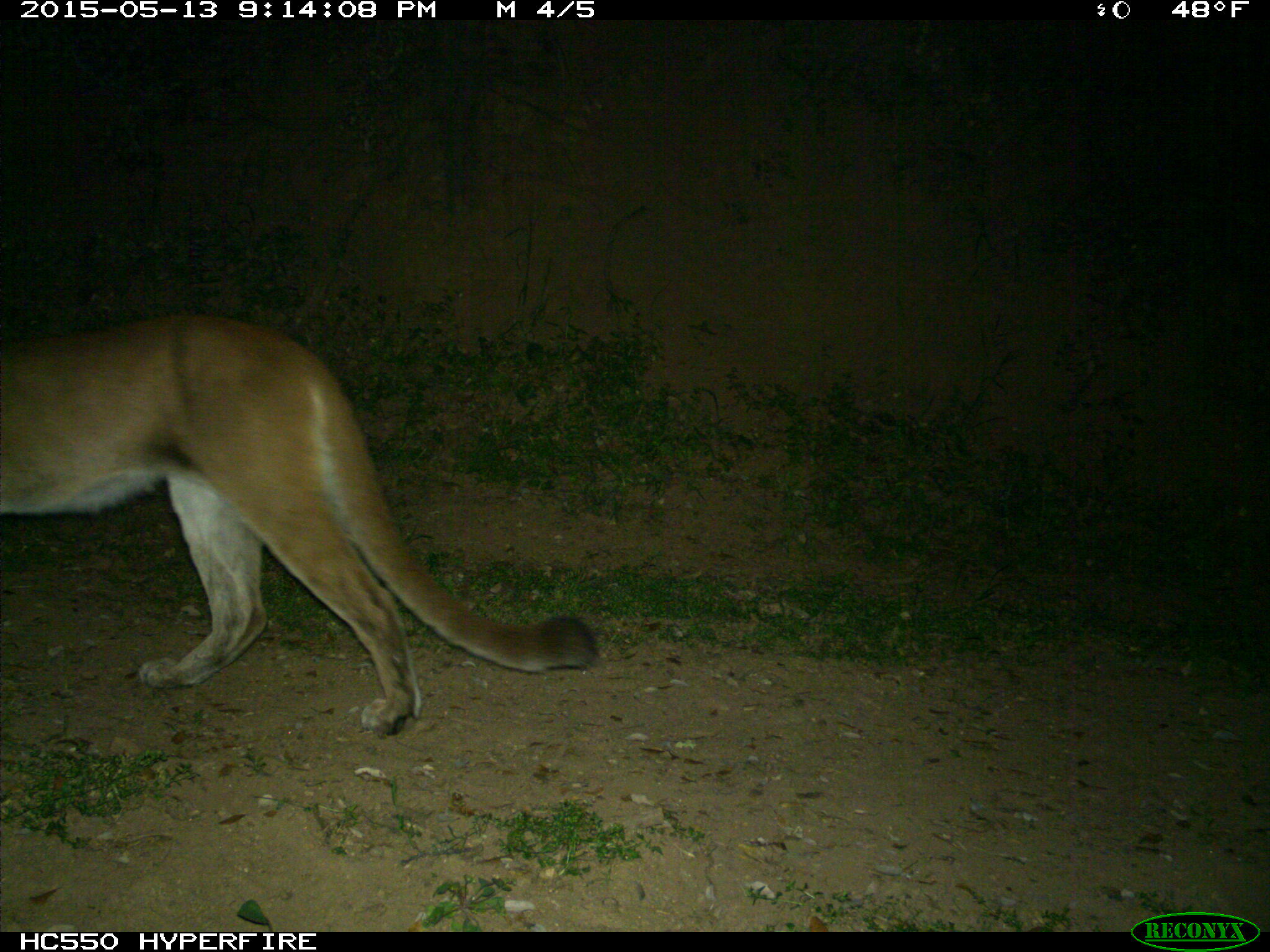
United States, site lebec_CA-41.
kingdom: Animalia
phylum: Chordata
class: Mammalia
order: Carnivora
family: Felidae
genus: Puma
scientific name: Puma concolor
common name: mountain lion